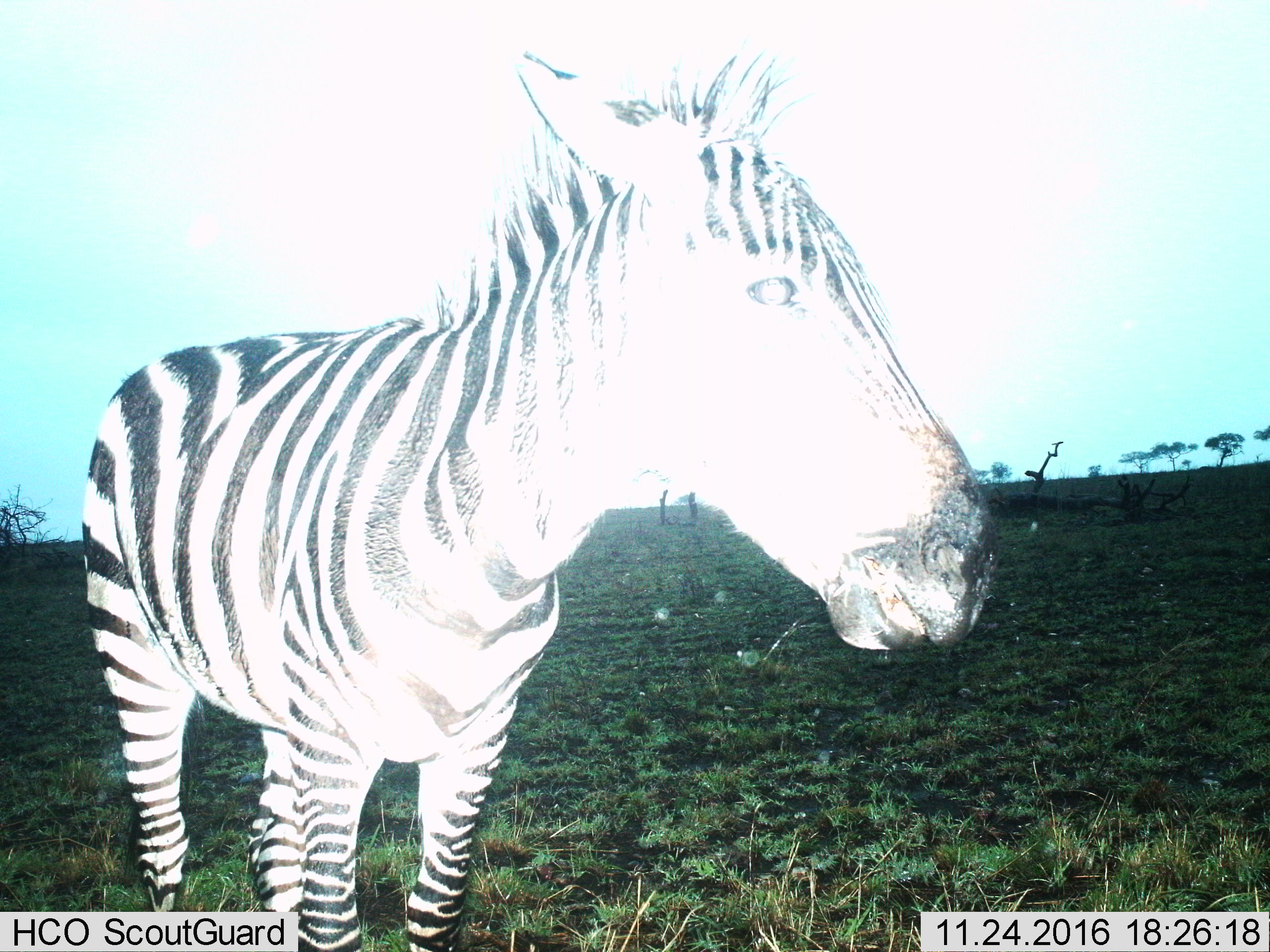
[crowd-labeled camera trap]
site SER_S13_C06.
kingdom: Animalia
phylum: Chordata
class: Mammalia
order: Perissodactyla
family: Equidae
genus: Equus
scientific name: Equus quagga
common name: plains zebra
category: zebraplains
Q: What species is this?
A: Zebraplains (plains zebra) (Equus quagga).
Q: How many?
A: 1.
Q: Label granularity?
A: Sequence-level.